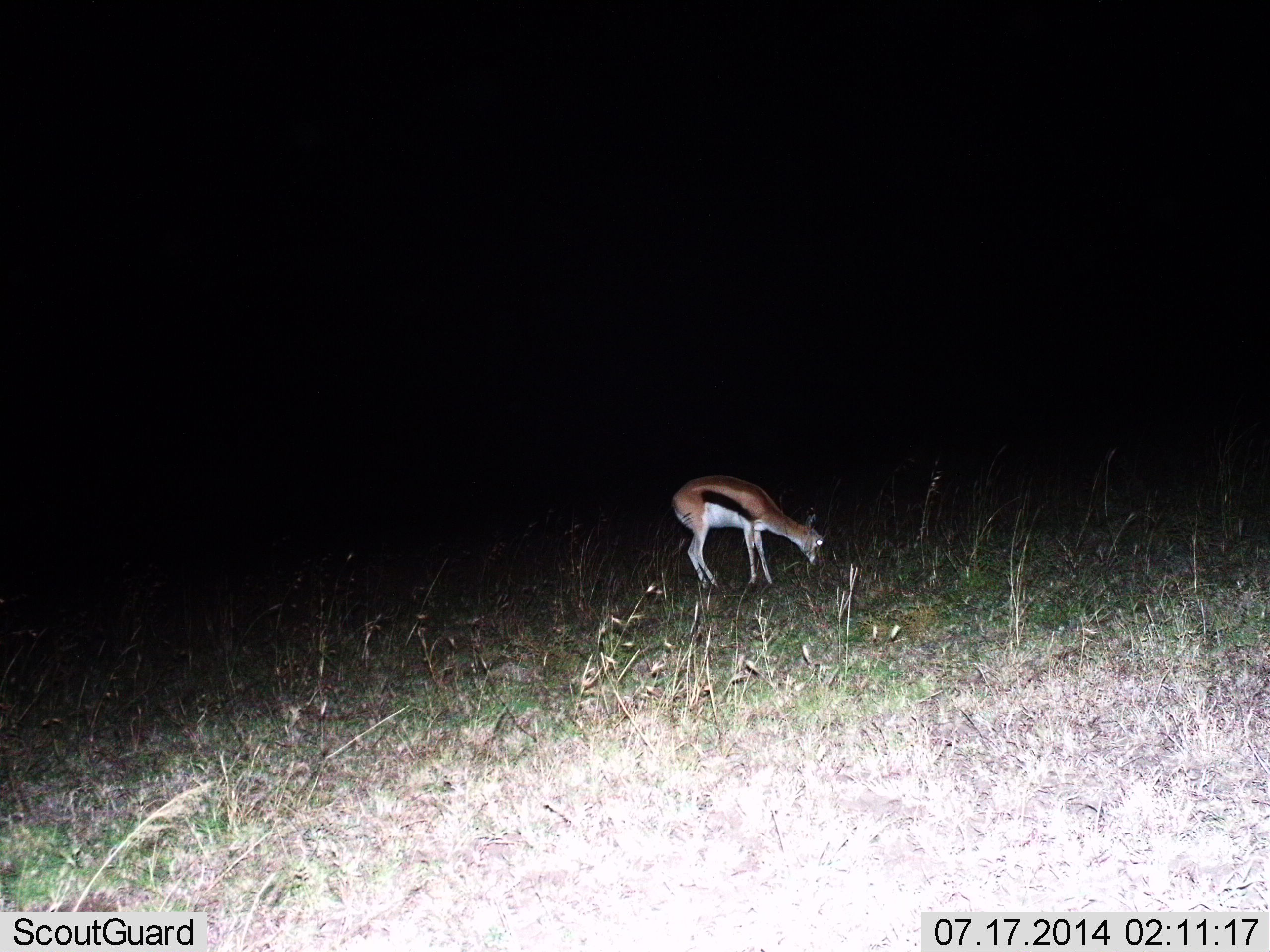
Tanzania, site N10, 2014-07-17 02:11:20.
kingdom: Animalia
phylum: Chordata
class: Mammalia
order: Artiodactyla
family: Bovidae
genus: Eudorcas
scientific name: Eudorcas thomsonii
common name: thomson's gazelle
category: gazellethomsons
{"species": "gazellethomsons (thomson's gazelle) (Eudorcas thomsonii)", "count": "1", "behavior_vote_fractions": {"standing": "20%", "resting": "0%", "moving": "0%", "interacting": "10%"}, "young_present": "10%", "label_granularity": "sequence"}